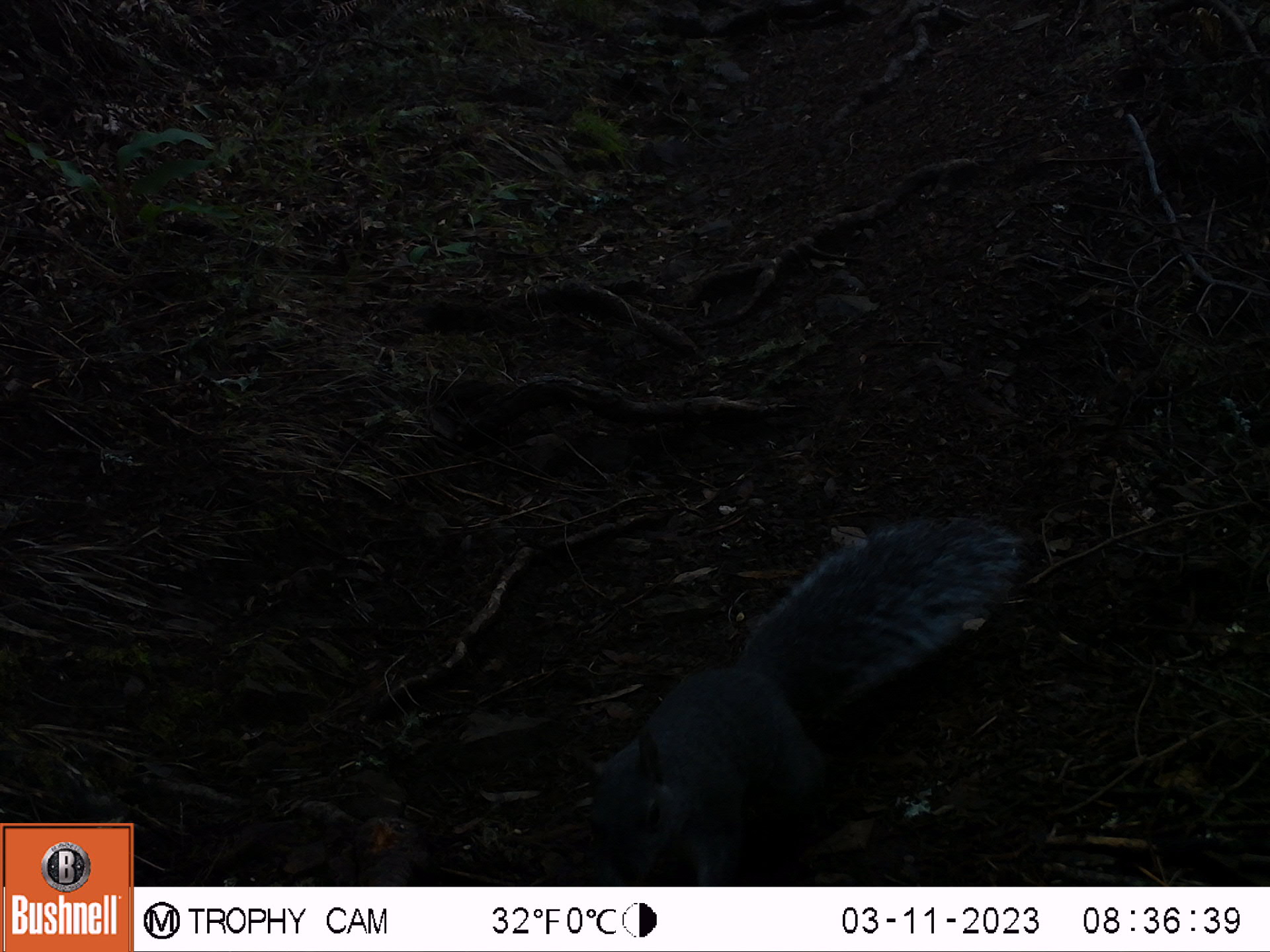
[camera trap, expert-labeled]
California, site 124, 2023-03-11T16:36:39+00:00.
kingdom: Animalia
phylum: Chordata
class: Mammalia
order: Rodentia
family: Sciuridae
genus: Sciurus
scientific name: Sciurus griseus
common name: western gray squirrel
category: western grey squirrel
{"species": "western grey squirrel (western gray squirrel) (Sciurus griseus)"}